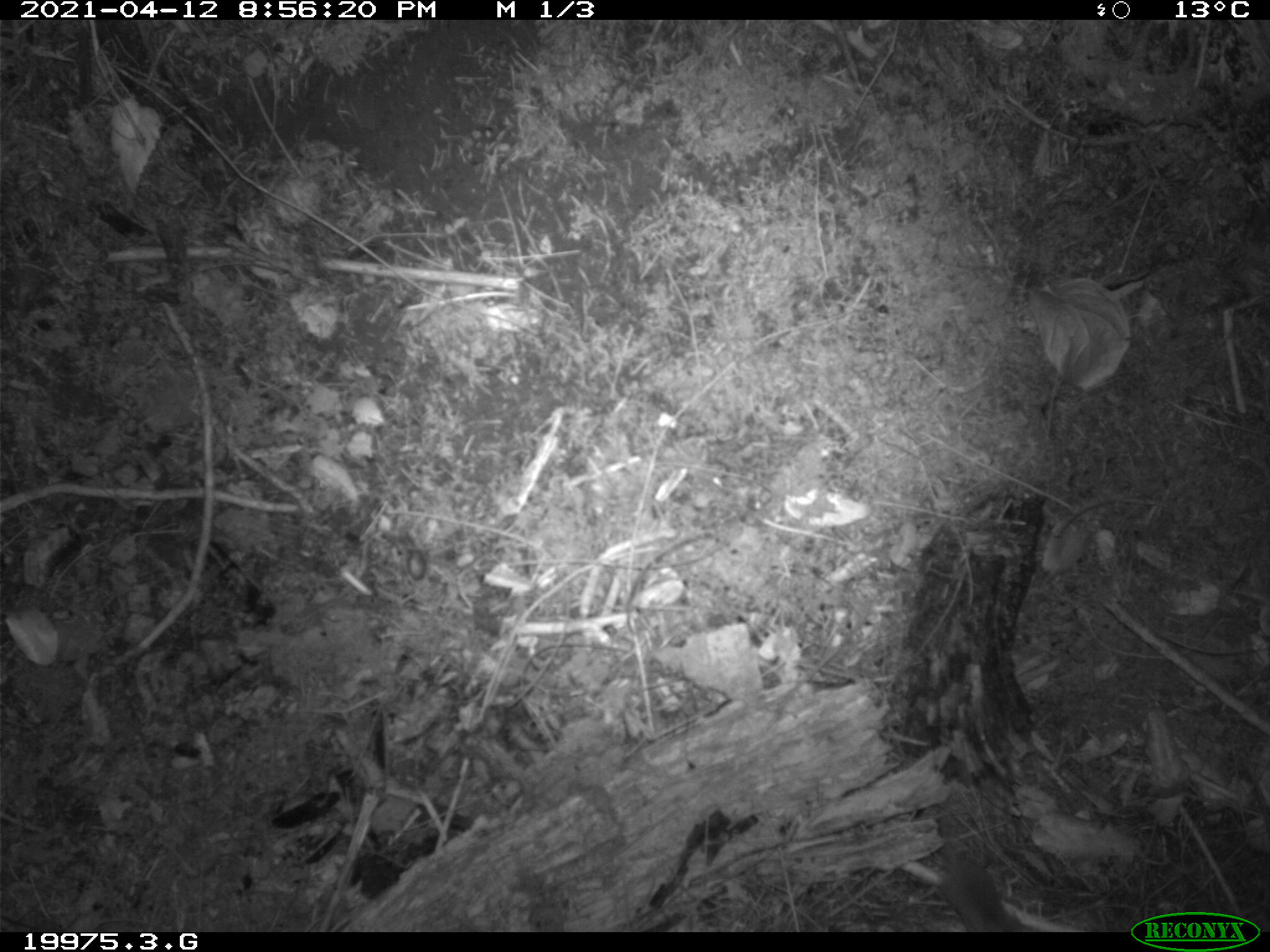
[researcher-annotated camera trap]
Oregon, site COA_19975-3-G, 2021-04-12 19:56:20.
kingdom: Animalia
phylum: Chordata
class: Mammalia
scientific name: Mammalia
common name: small mammal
Small mammal (Mammalia).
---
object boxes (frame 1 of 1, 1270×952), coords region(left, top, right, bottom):
small mammal: region(929, 838, 1022, 929)